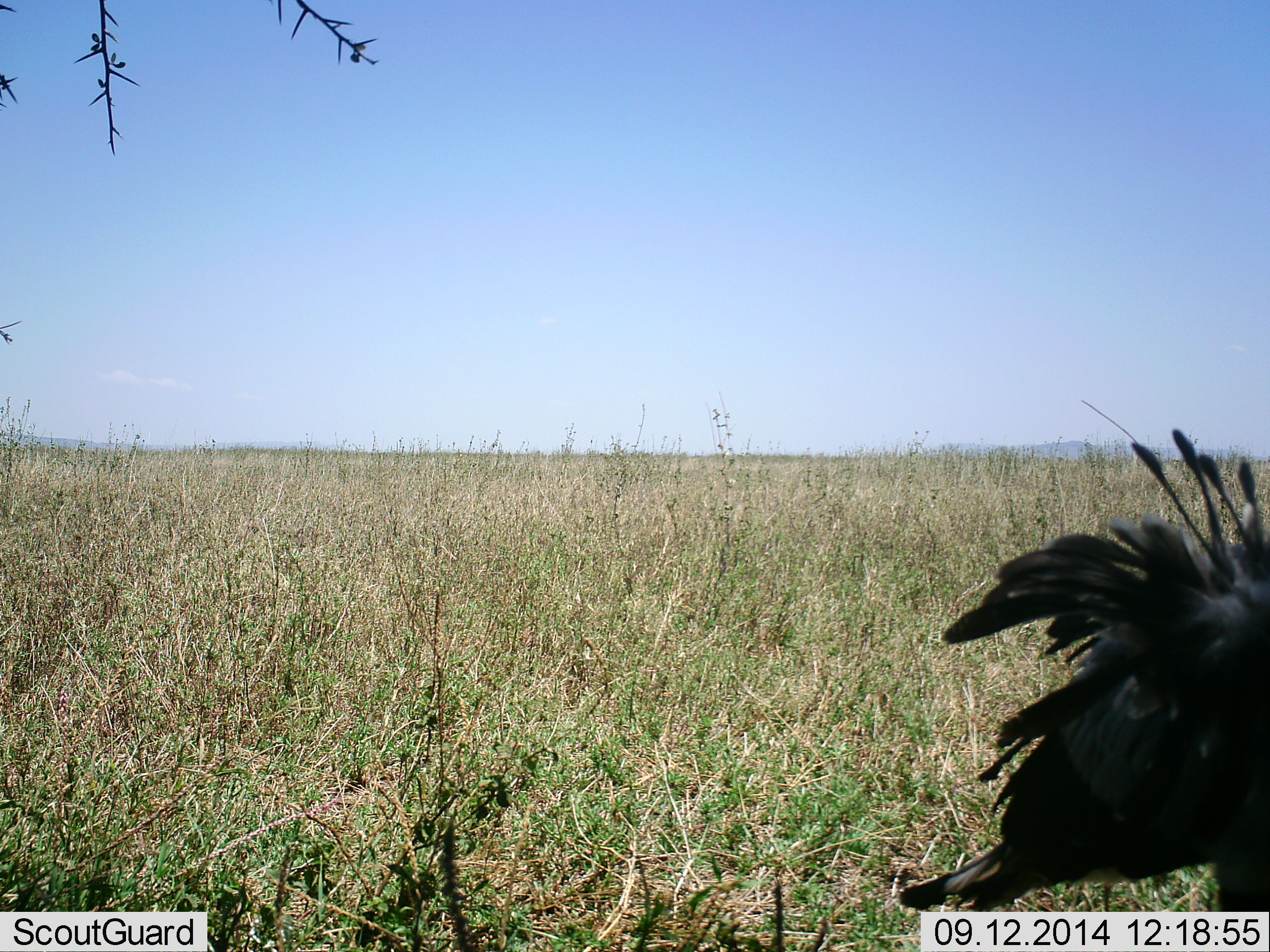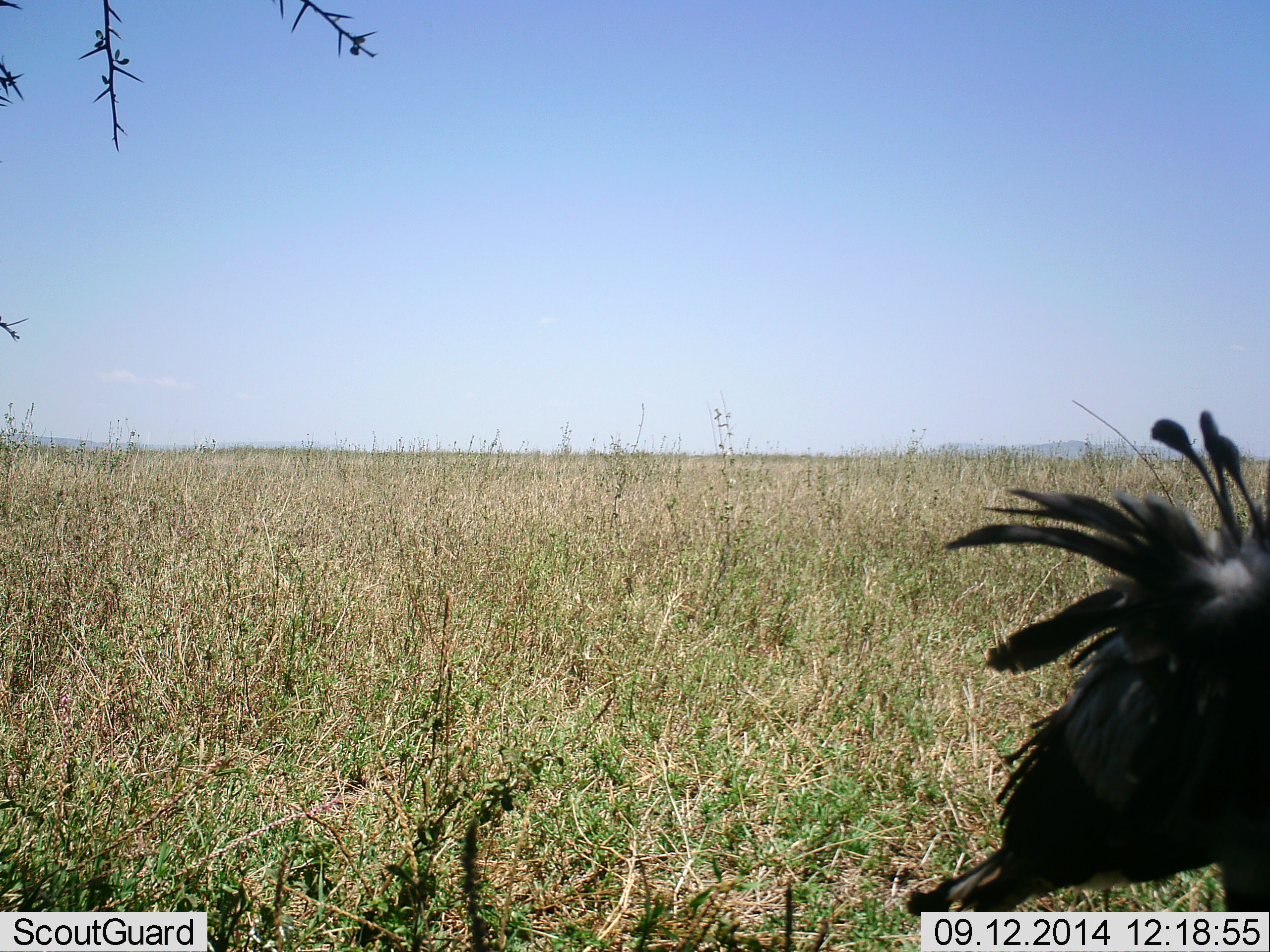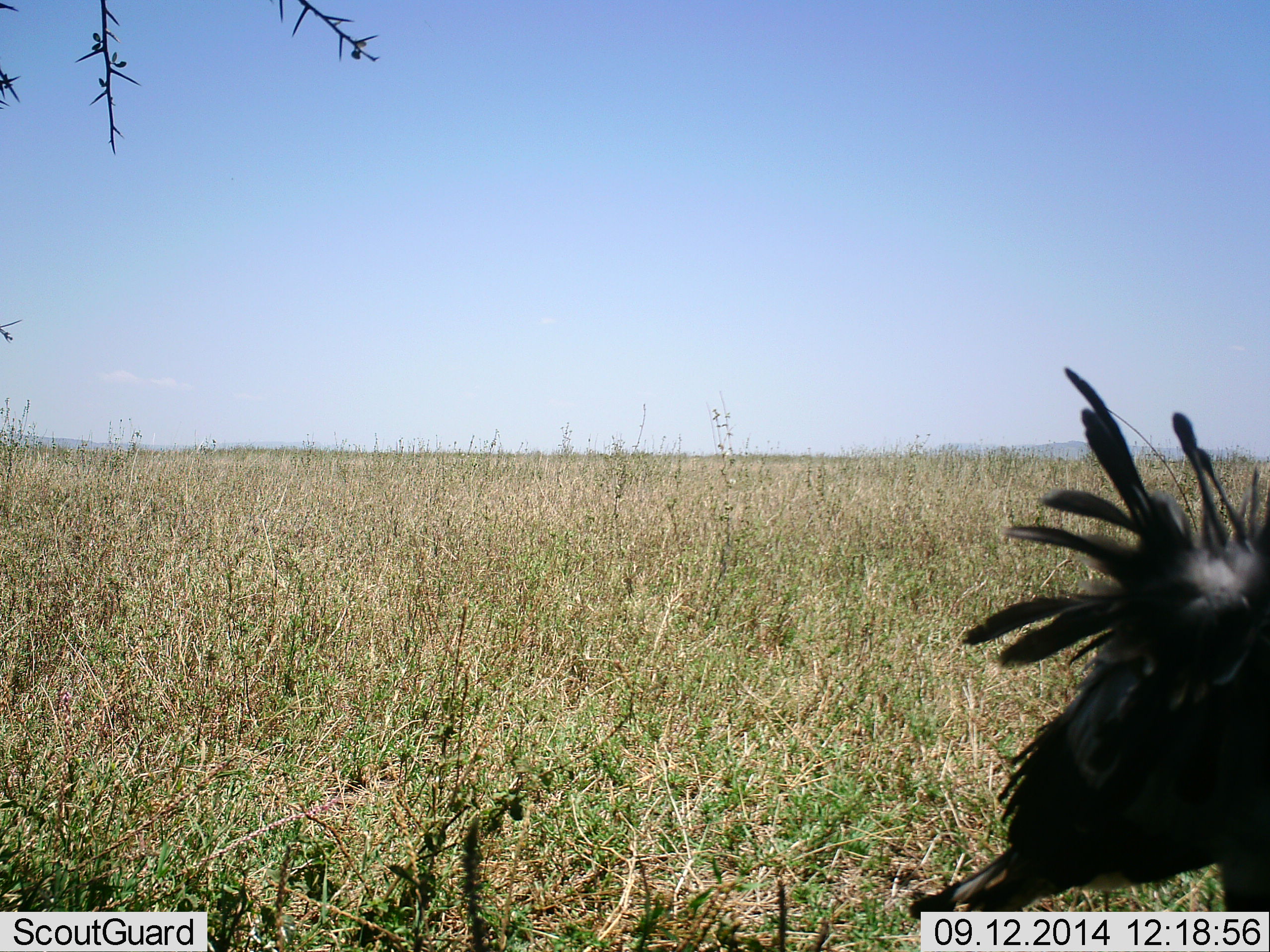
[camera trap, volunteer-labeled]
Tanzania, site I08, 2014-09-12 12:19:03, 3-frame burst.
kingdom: Animalia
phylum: Chordata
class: Aves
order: Accipitriformes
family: Sagittariidae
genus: Sagittarius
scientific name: Sagittarius serpentarius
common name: secretary bird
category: secretarybird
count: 1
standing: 100%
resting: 0%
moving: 0%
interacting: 0%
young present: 0%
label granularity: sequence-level